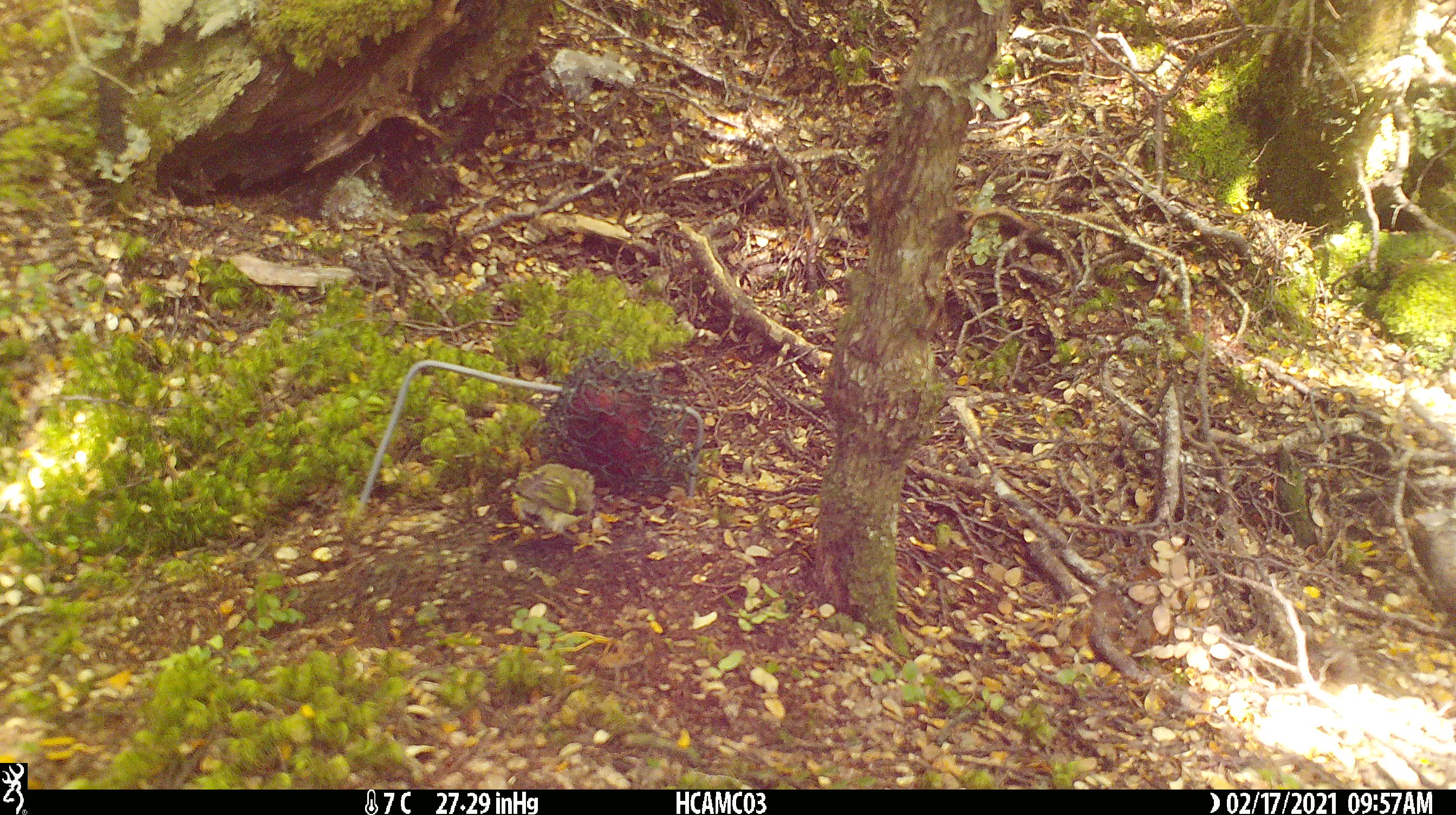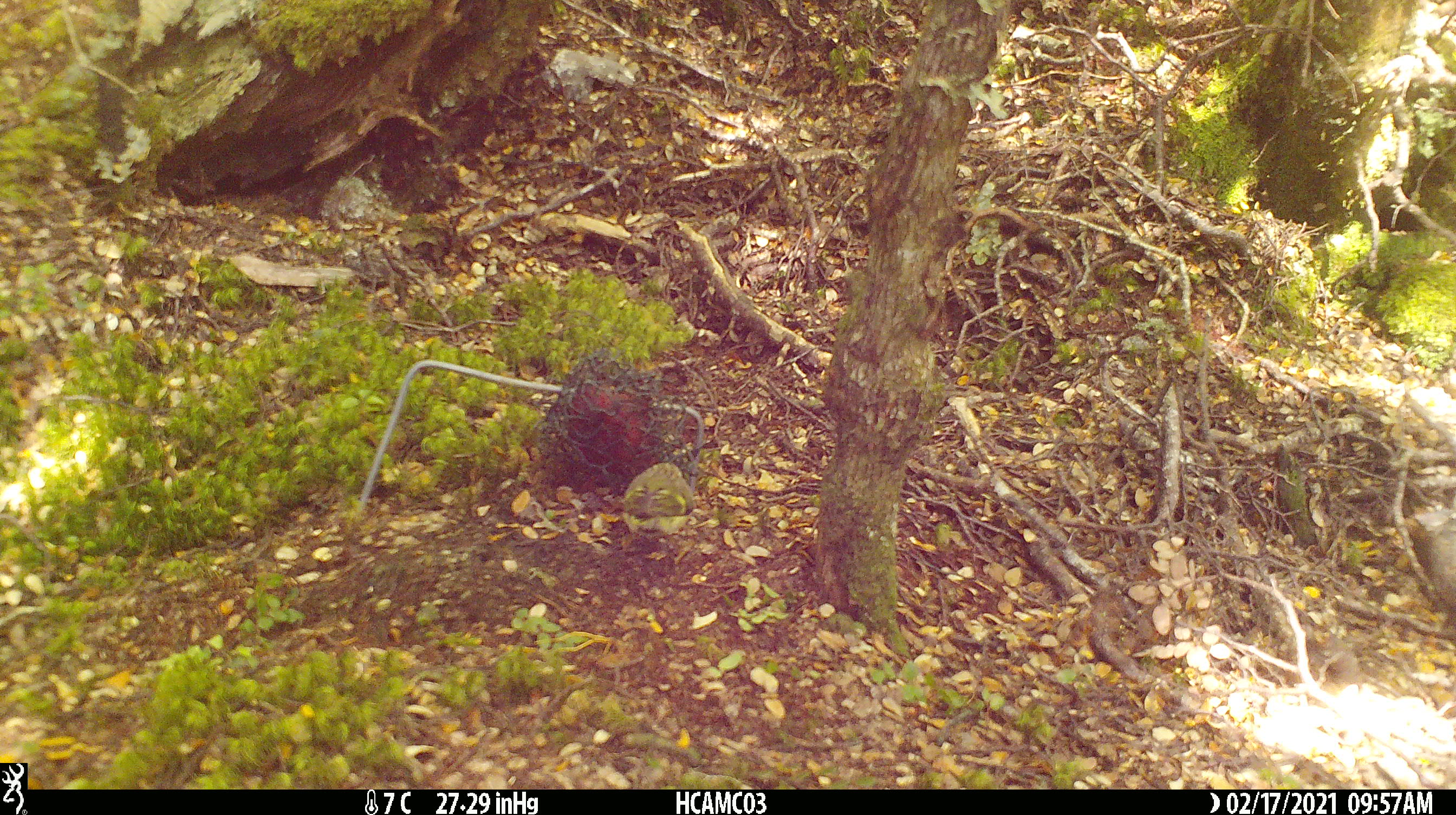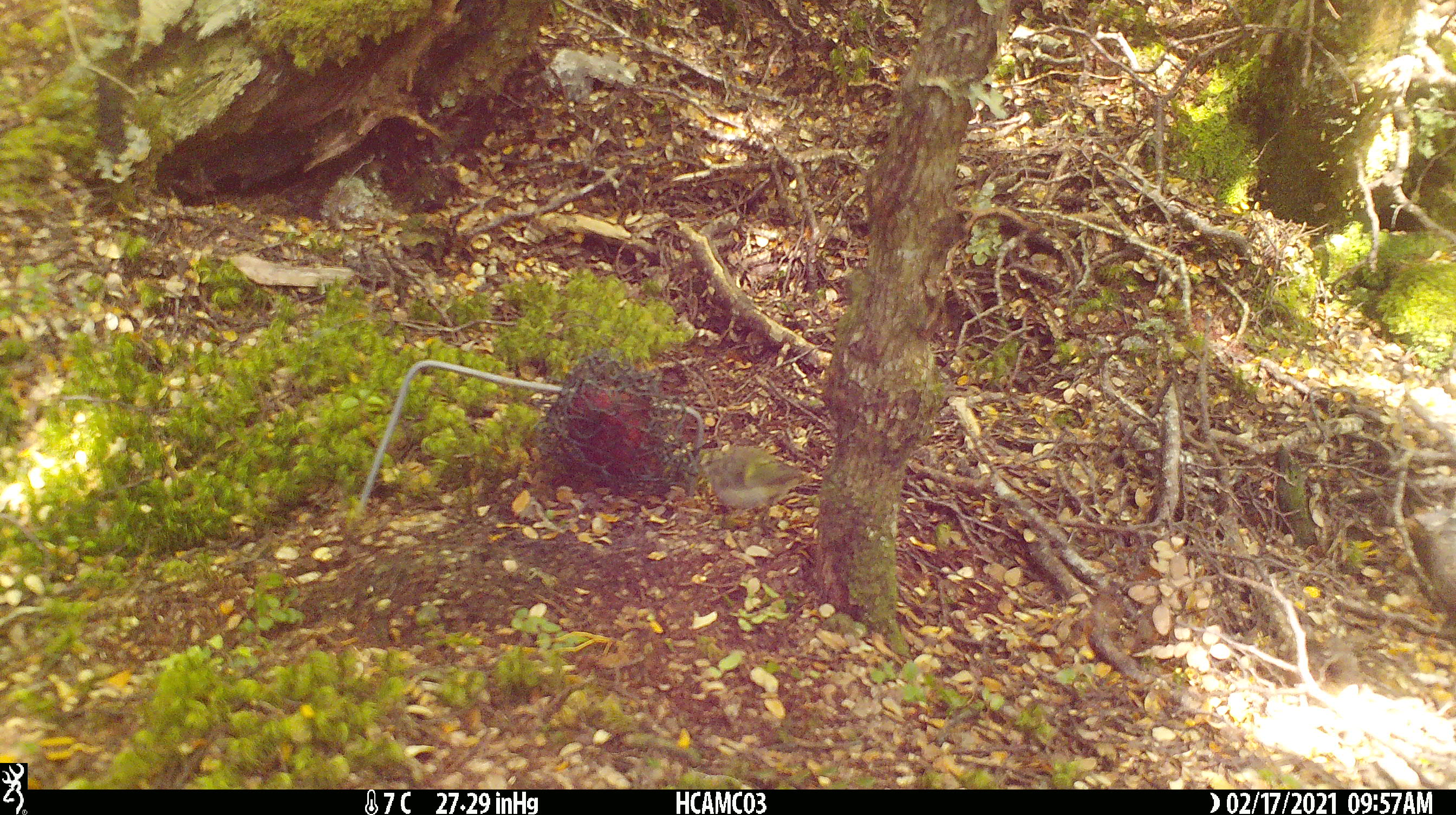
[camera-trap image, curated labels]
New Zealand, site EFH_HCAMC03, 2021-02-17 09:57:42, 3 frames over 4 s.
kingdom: Animalia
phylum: Chordata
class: Aves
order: Passeriformes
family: Acanthisittidae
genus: Acanthisitta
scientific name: Acanthisitta chloris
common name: rifleman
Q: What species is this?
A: Rifleman (Acanthisitta chloris).